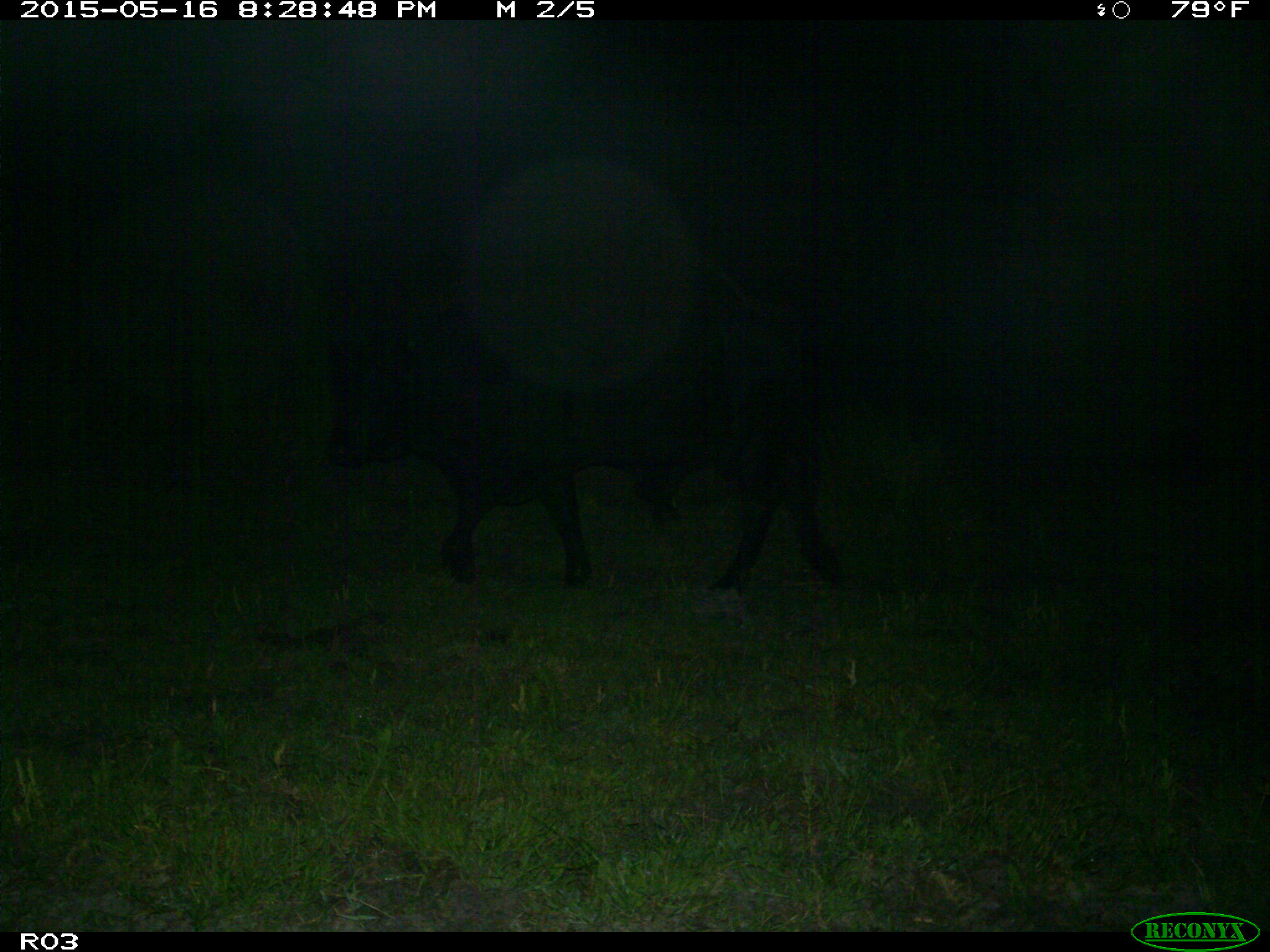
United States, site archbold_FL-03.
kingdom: Animalia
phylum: Chordata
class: Mammalia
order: Artiodactyla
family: Bovidae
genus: Bos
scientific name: Bos taurus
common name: domestic cow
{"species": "Bos taurus (domestic cow)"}